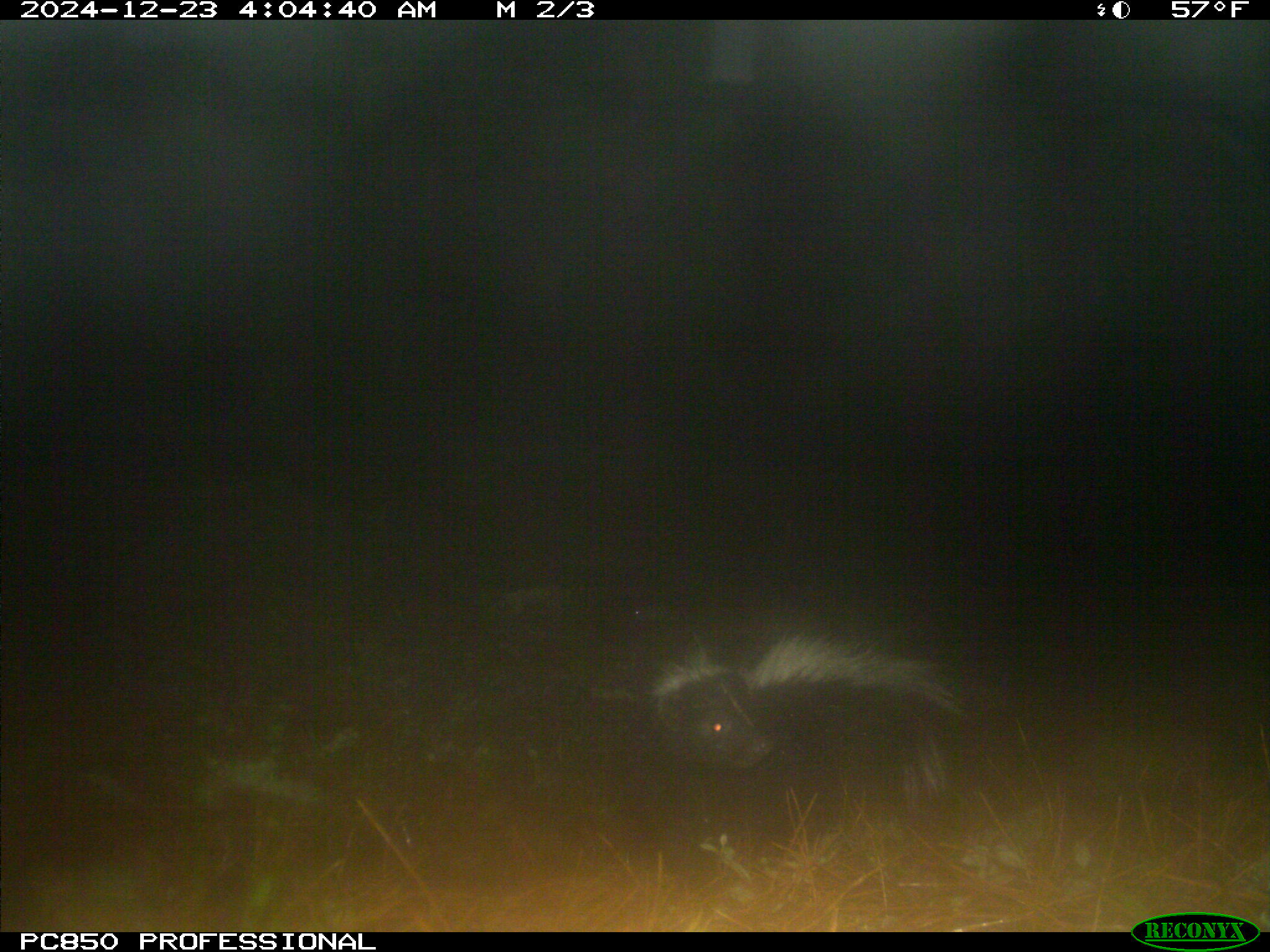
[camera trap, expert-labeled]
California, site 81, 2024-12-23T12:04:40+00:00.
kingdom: Animalia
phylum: Chordata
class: Mammalia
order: Carnivora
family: Mephitidae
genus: Mephitis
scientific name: Mephitis mephitis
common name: striped skunk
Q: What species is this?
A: Striped skunk (Mephitis mephitis).